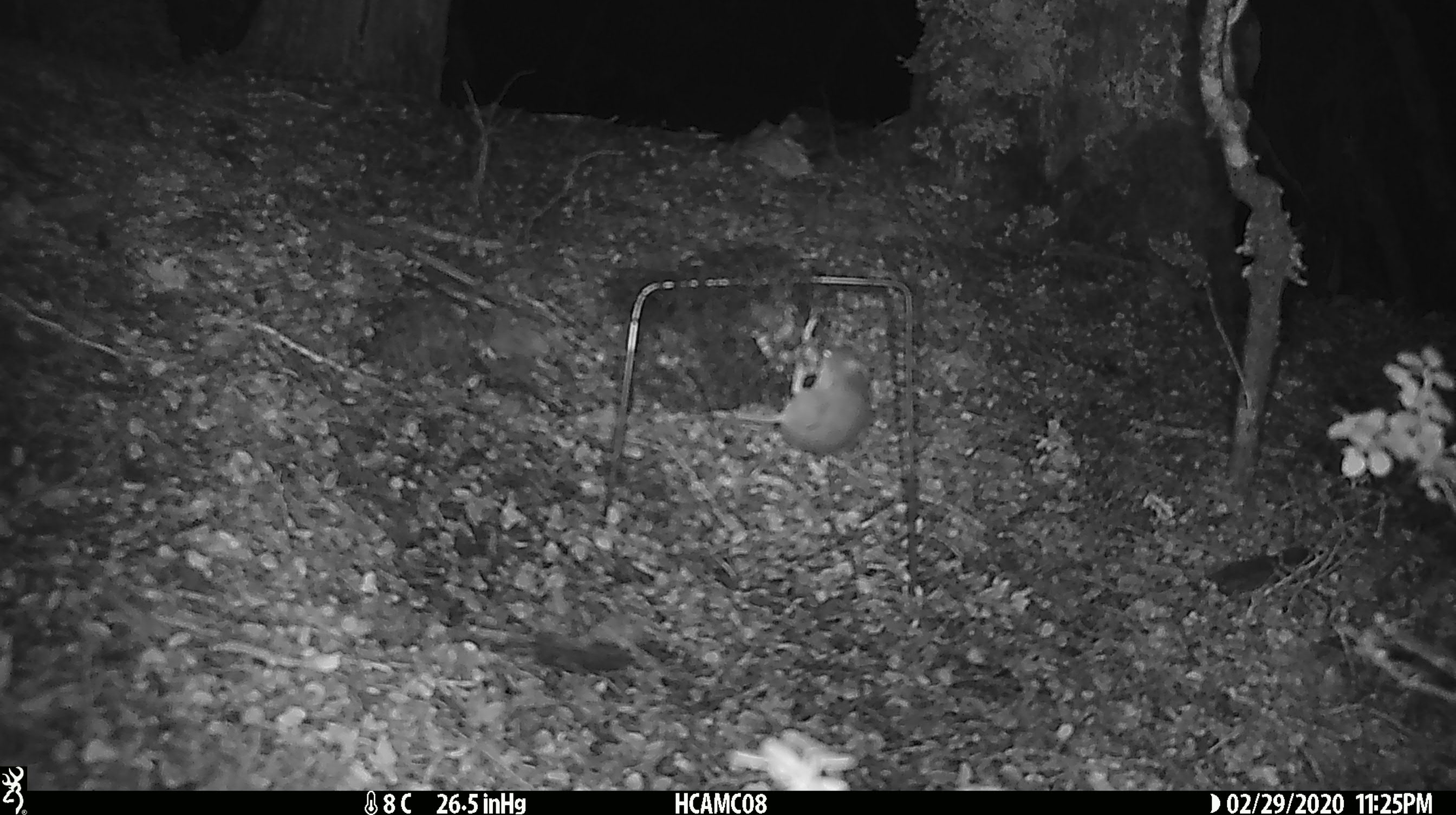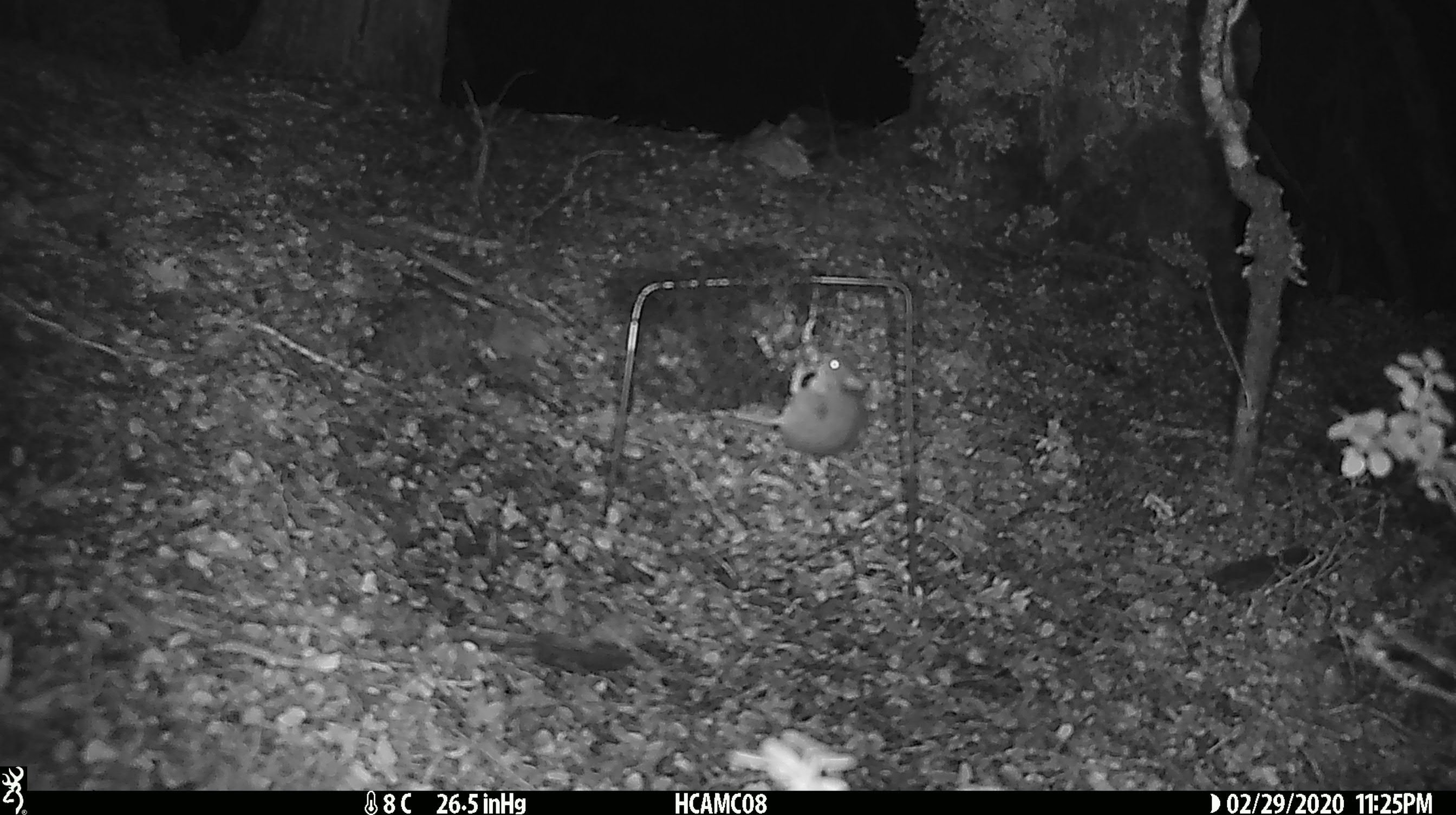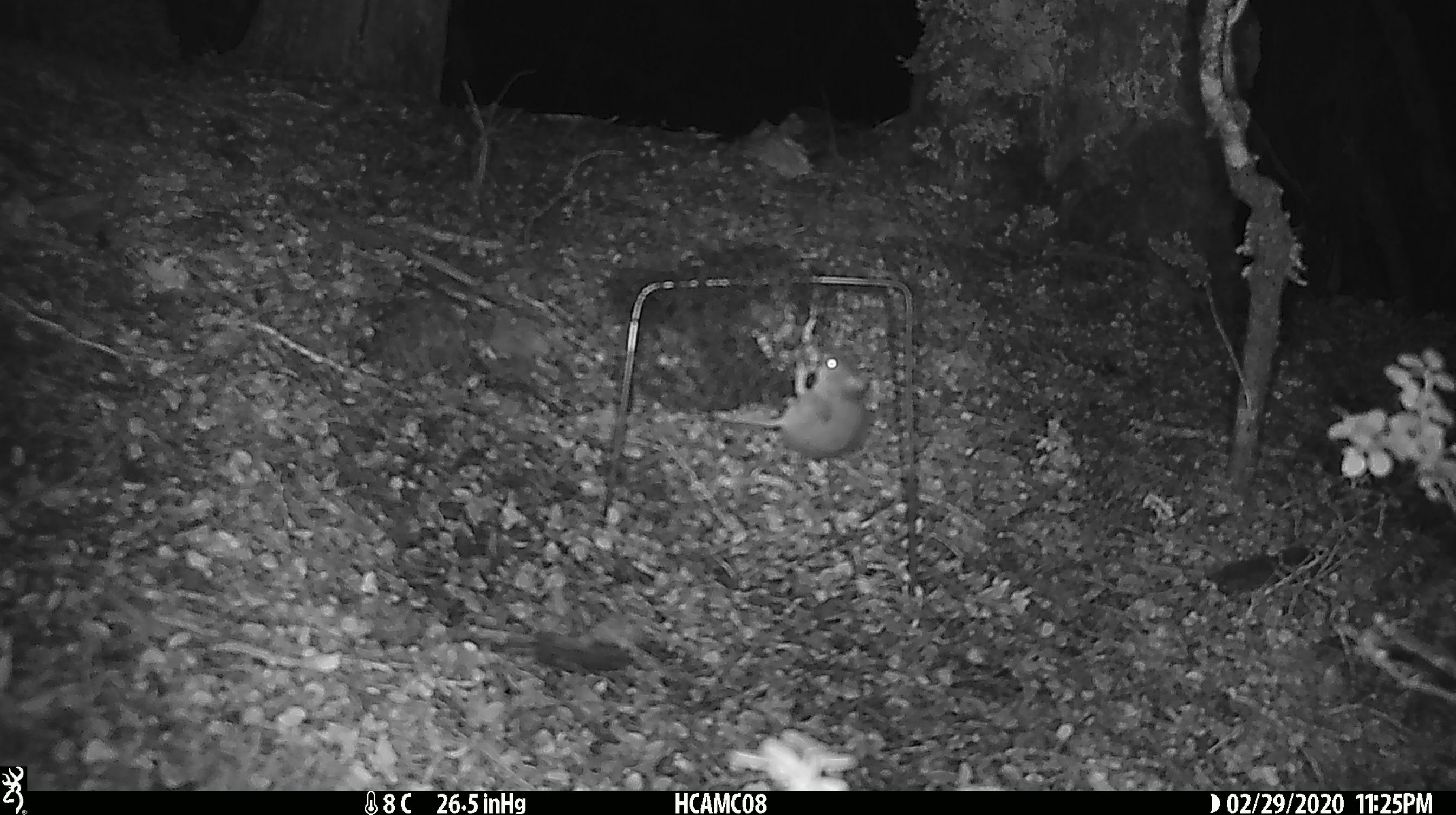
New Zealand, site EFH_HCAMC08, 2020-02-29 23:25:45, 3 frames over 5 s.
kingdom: Animalia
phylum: Chordata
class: Mammalia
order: Rodentia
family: Muridae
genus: Mus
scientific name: Mus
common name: mouse